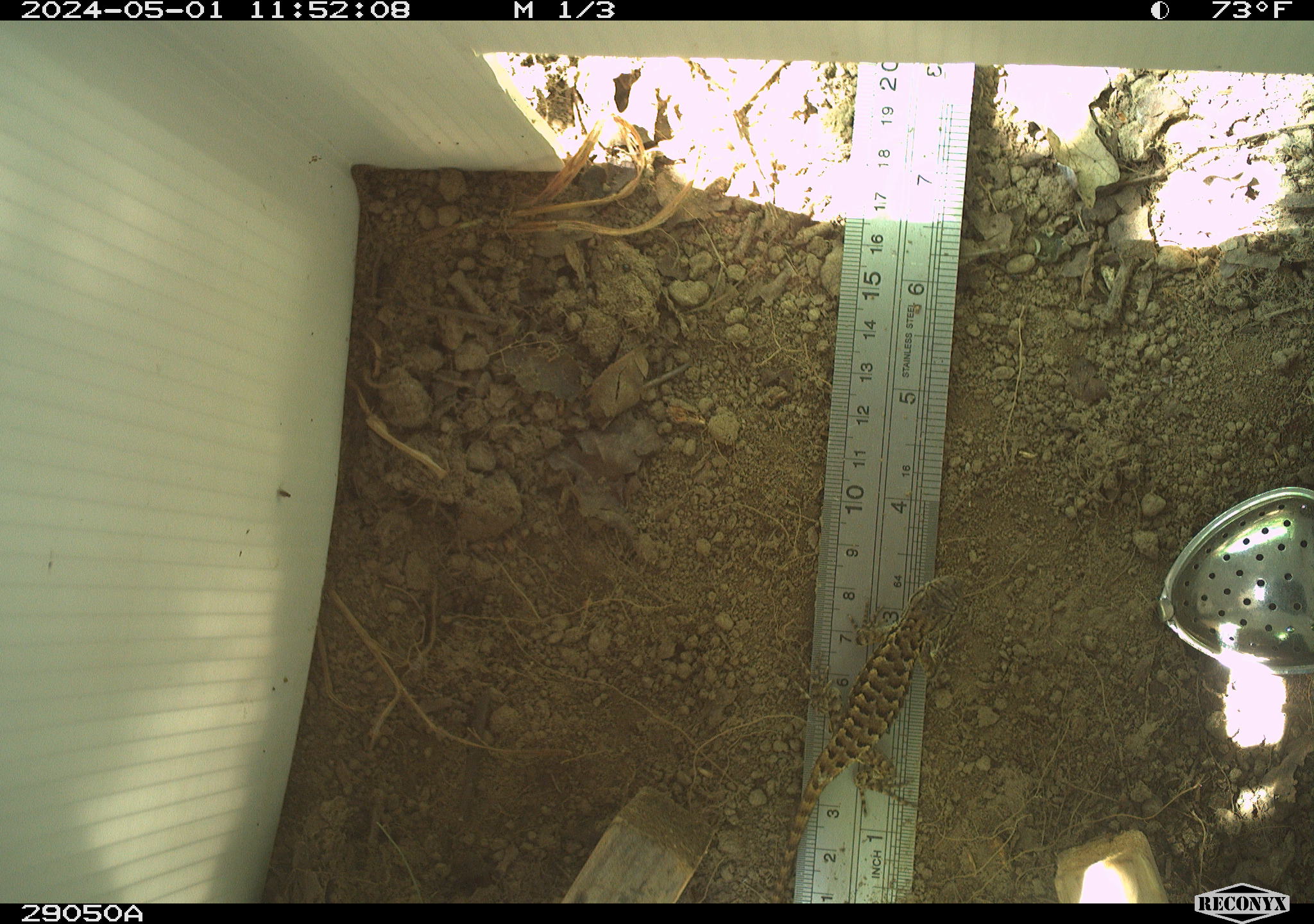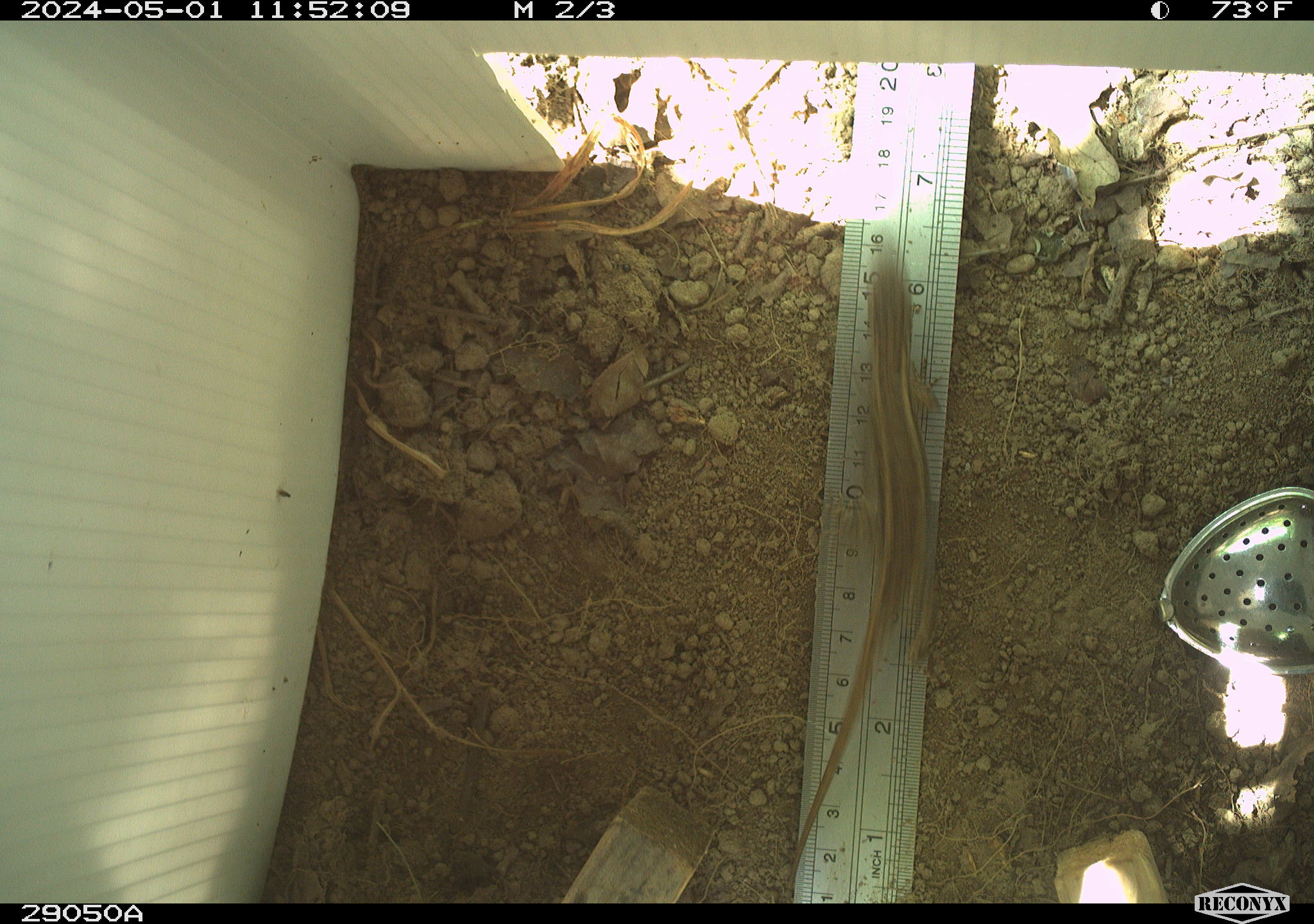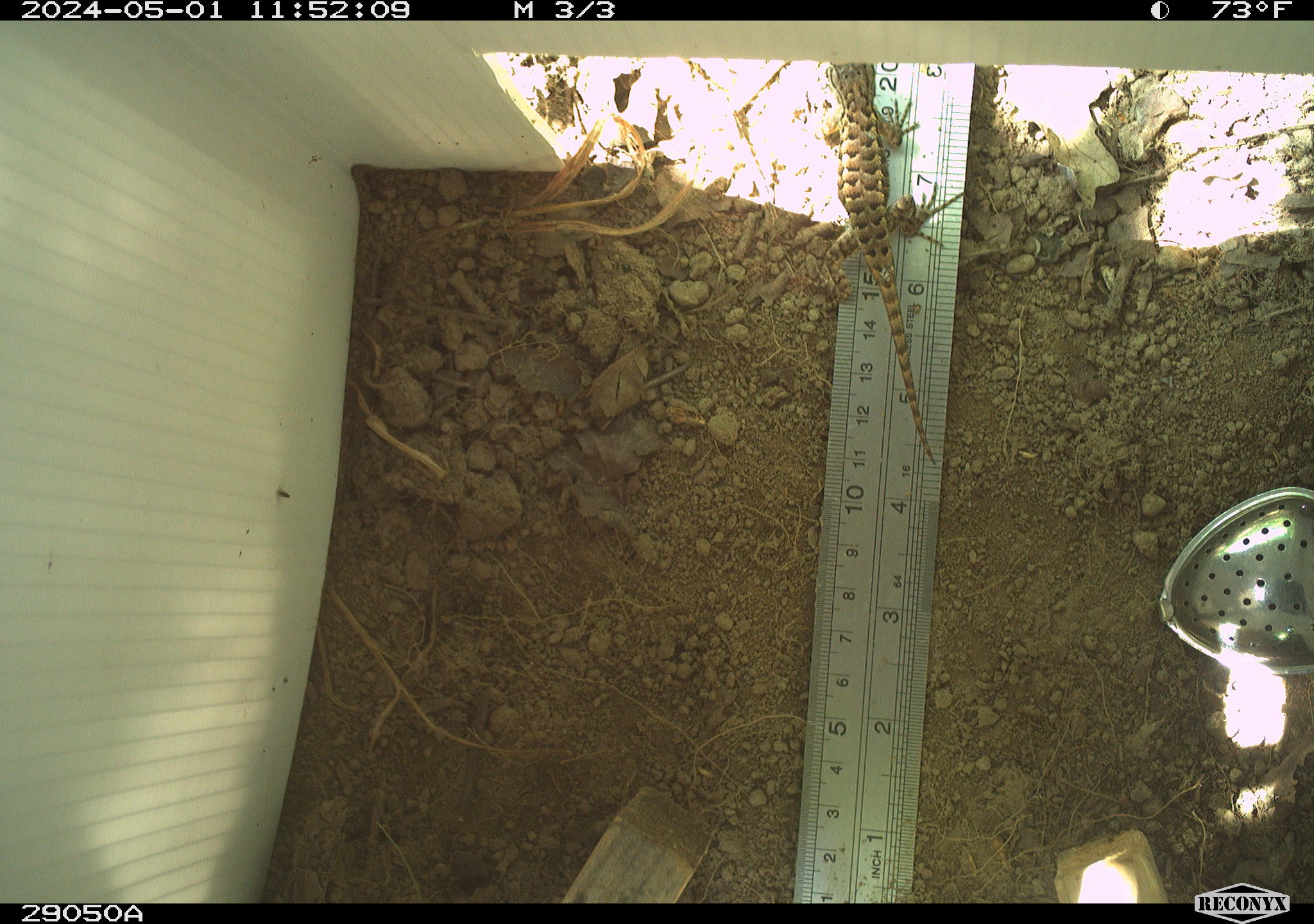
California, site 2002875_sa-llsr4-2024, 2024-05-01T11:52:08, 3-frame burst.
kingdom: Animalia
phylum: Chordata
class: Reptilia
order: Squamata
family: Phrynosomatidae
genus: Sceloporus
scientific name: Sceloporus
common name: spiny lizards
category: sceloporus species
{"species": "sceloporus species (spiny lizards) (Sceloporus)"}